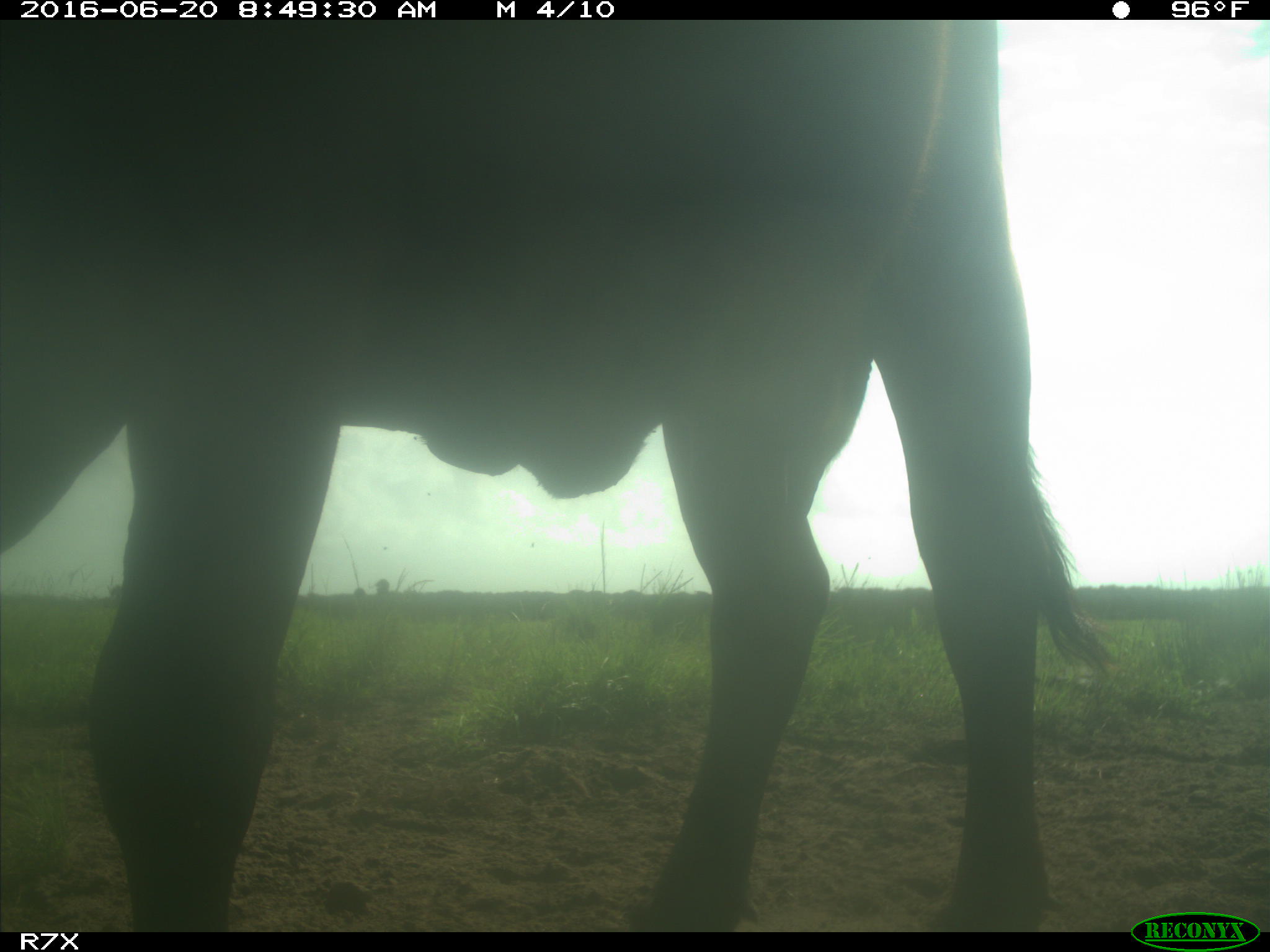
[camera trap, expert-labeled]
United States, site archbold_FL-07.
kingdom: Animalia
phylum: Chordata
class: Mammalia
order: Artiodactyla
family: Bovidae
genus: Bos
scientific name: Bos taurus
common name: domestic cow